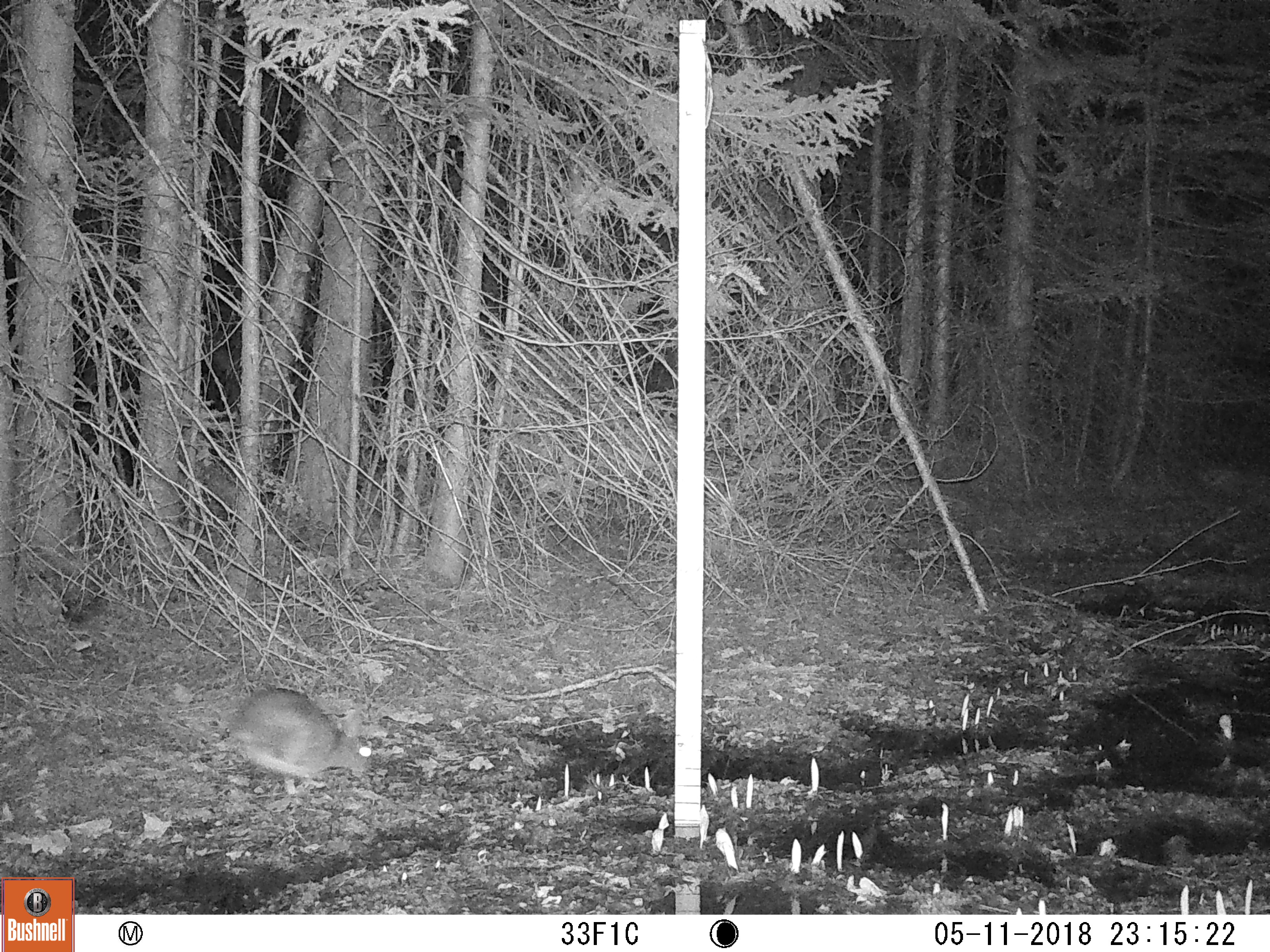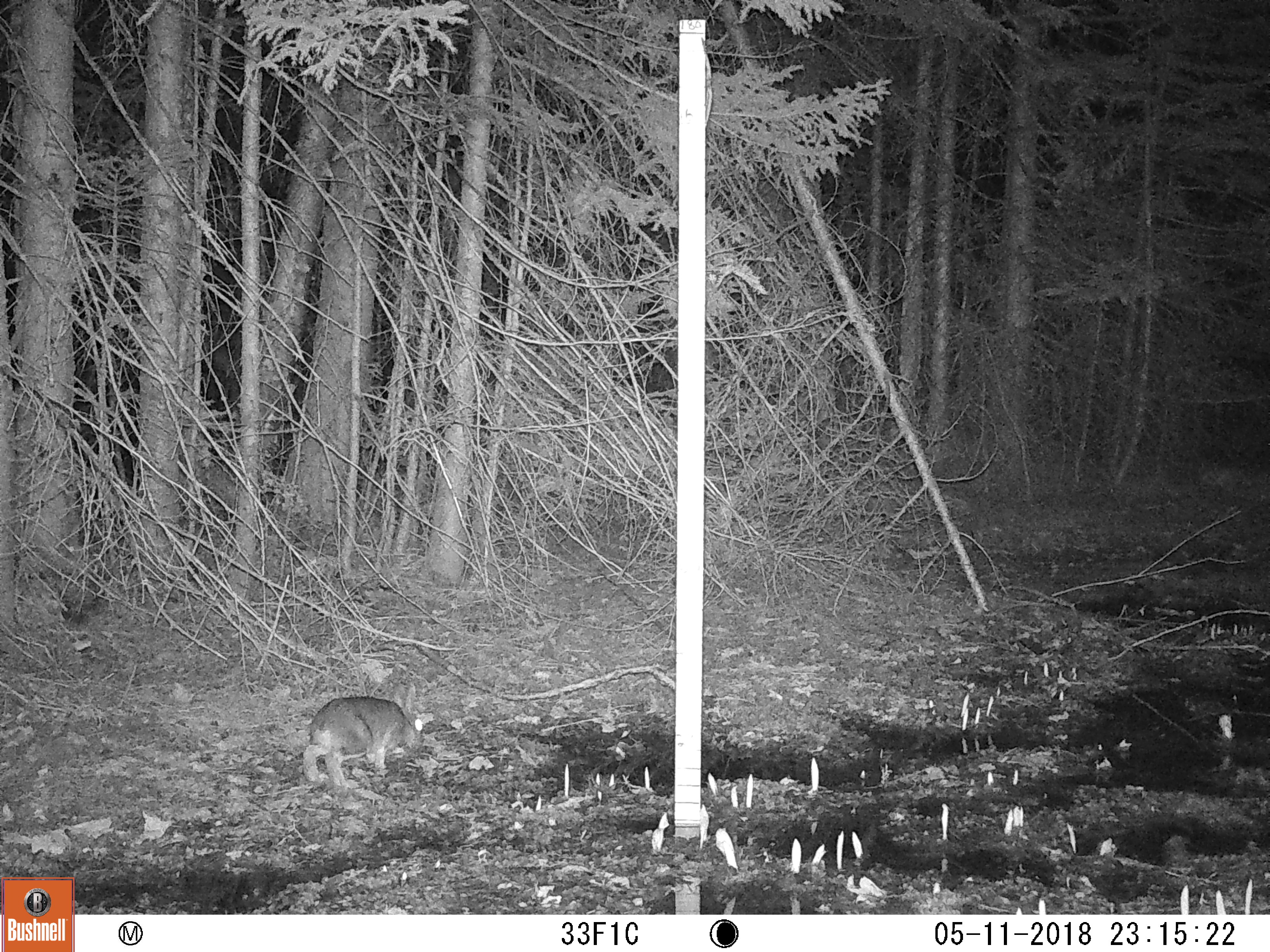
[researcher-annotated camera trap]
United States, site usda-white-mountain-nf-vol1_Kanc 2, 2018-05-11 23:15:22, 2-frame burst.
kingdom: Animalia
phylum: Chordata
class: Mammalia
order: Lagomorpha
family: Leporidae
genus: Lepus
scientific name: Lepus americanus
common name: snowshoe hare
Snowshoe hare (Lepus americanus).